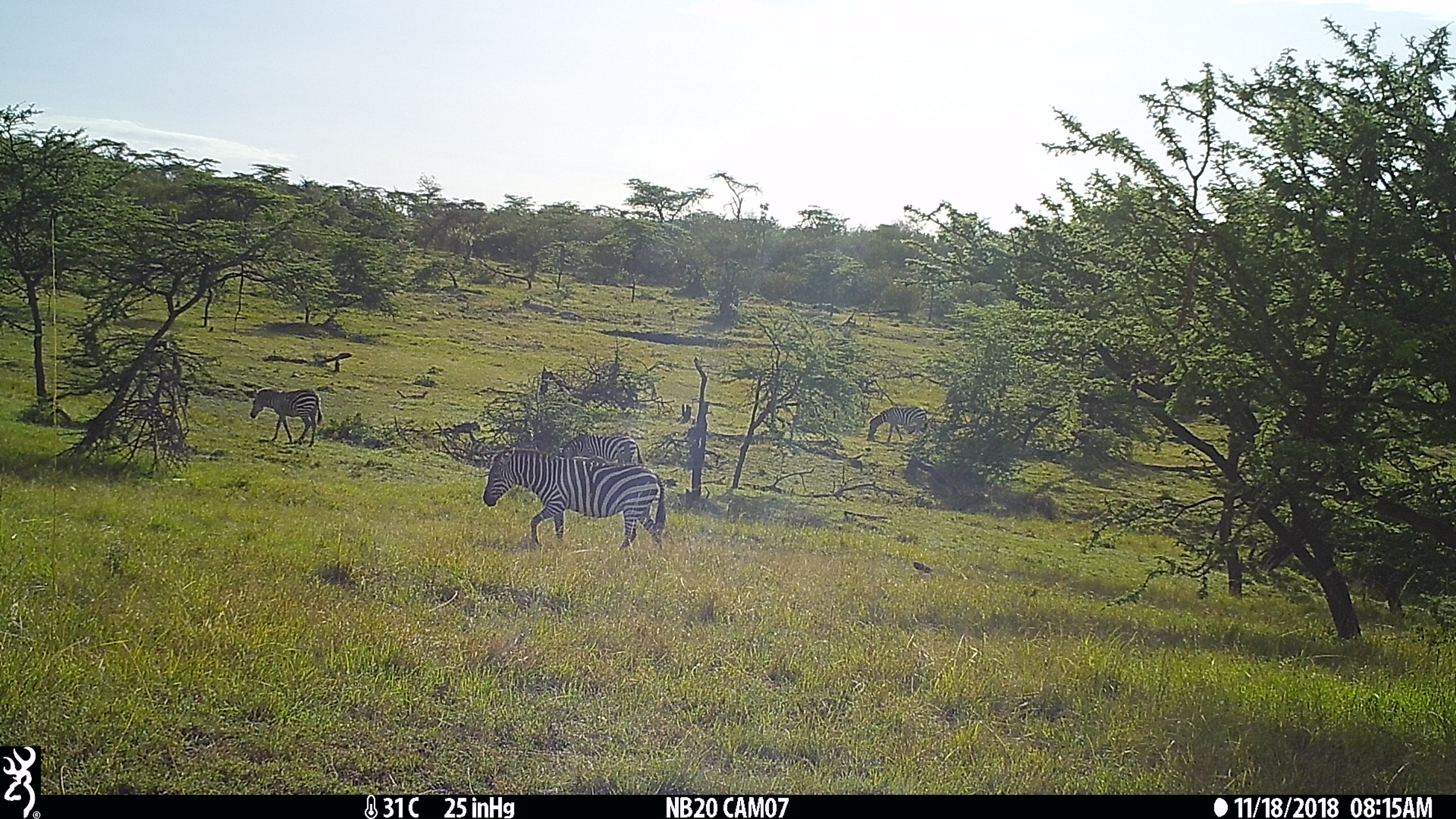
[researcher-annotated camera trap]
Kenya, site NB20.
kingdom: Animalia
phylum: Chordata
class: Mammalia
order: Perissodactyla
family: Equidae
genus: Equus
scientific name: Equus quagga burchellii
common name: burchell's zebra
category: zebra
Zebra (burchell's zebra) (Equus quagga burchellii).